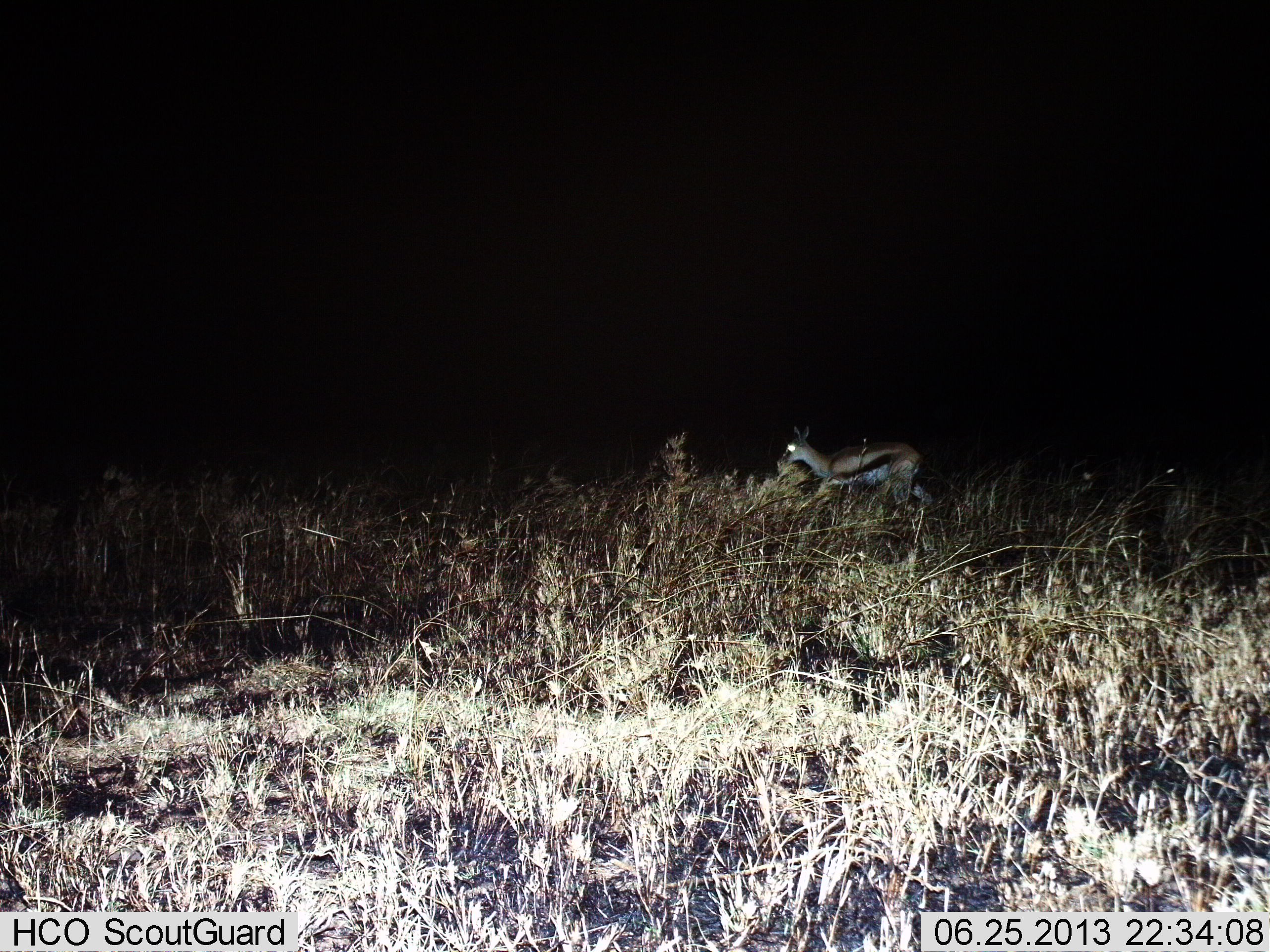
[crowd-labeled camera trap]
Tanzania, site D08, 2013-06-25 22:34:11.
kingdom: Animalia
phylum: Chordata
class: Mammalia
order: Artiodactyla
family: Bovidae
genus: Eudorcas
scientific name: Eudorcas thomsonii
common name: thomson's gazelle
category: gazellethomsons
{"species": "gazellethomsons (thomson's gazelle) (Eudorcas thomsonii)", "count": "1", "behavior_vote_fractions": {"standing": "33%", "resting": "0%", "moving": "73%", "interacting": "0%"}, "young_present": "0%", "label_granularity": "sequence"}